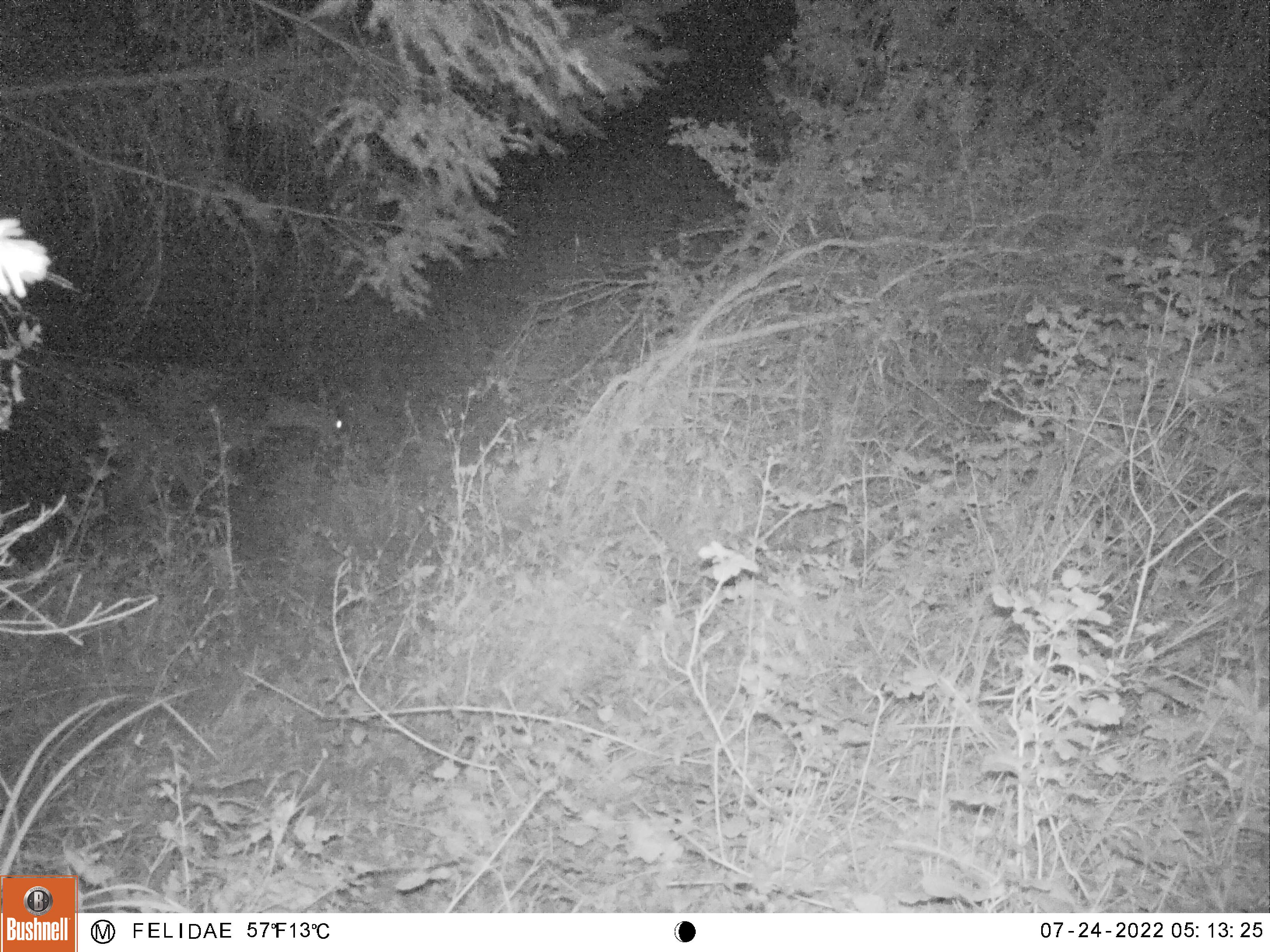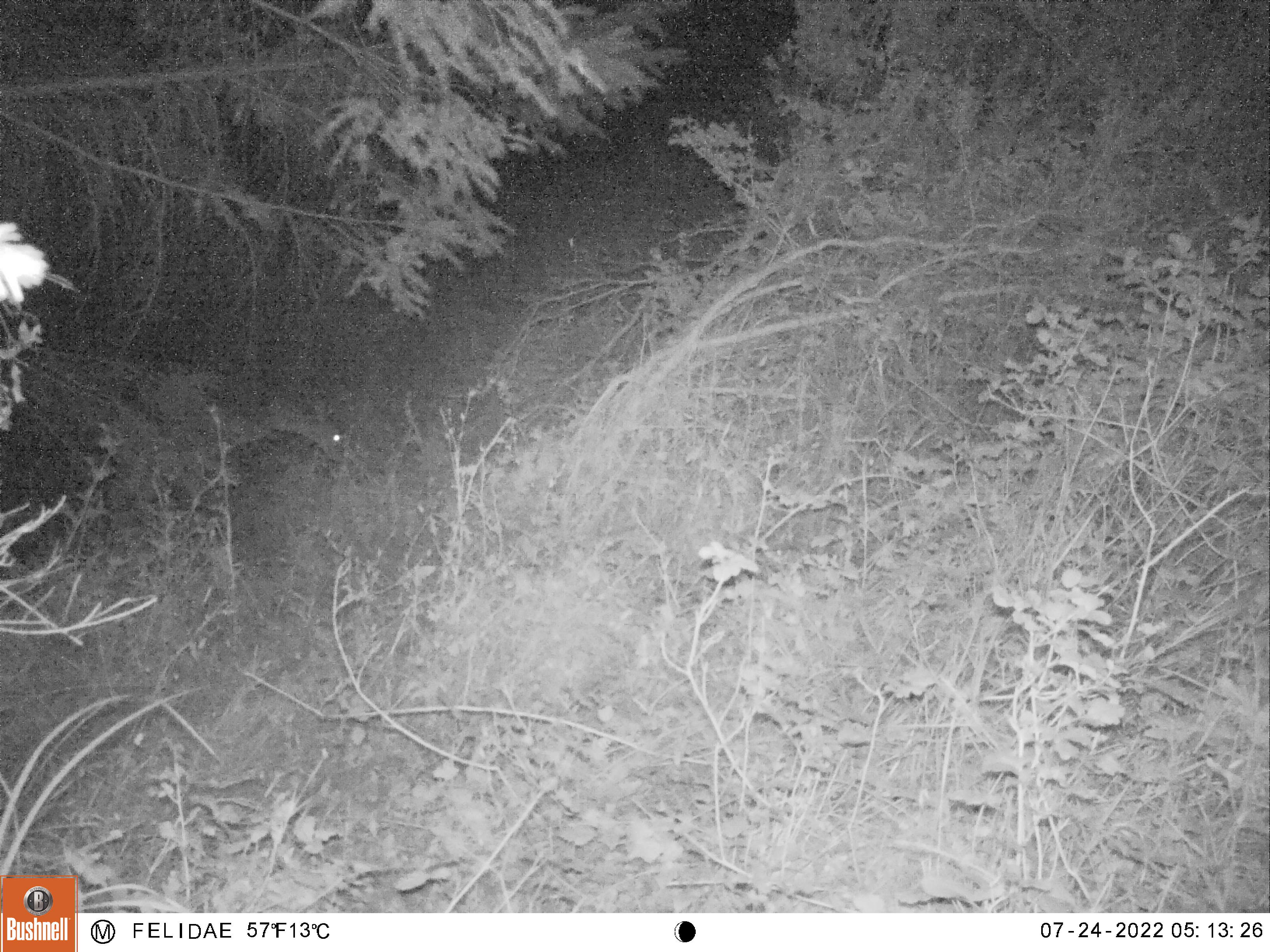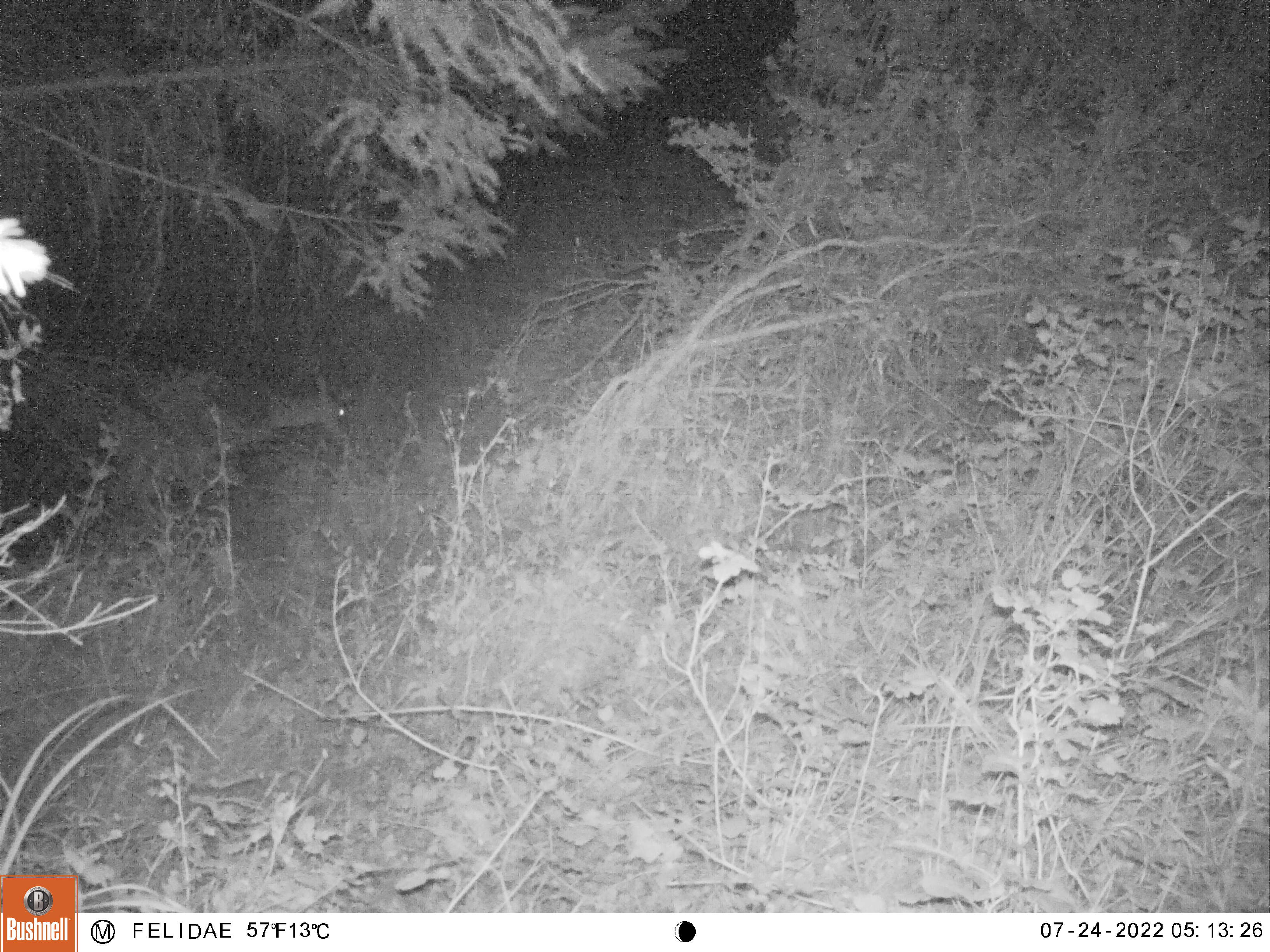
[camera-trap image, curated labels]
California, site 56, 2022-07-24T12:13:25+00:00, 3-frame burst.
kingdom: Animalia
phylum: Chordata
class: Mammalia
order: Artiodactyla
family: Cervidae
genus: Odocoileus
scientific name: Odocoileus hemionus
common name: mule deer